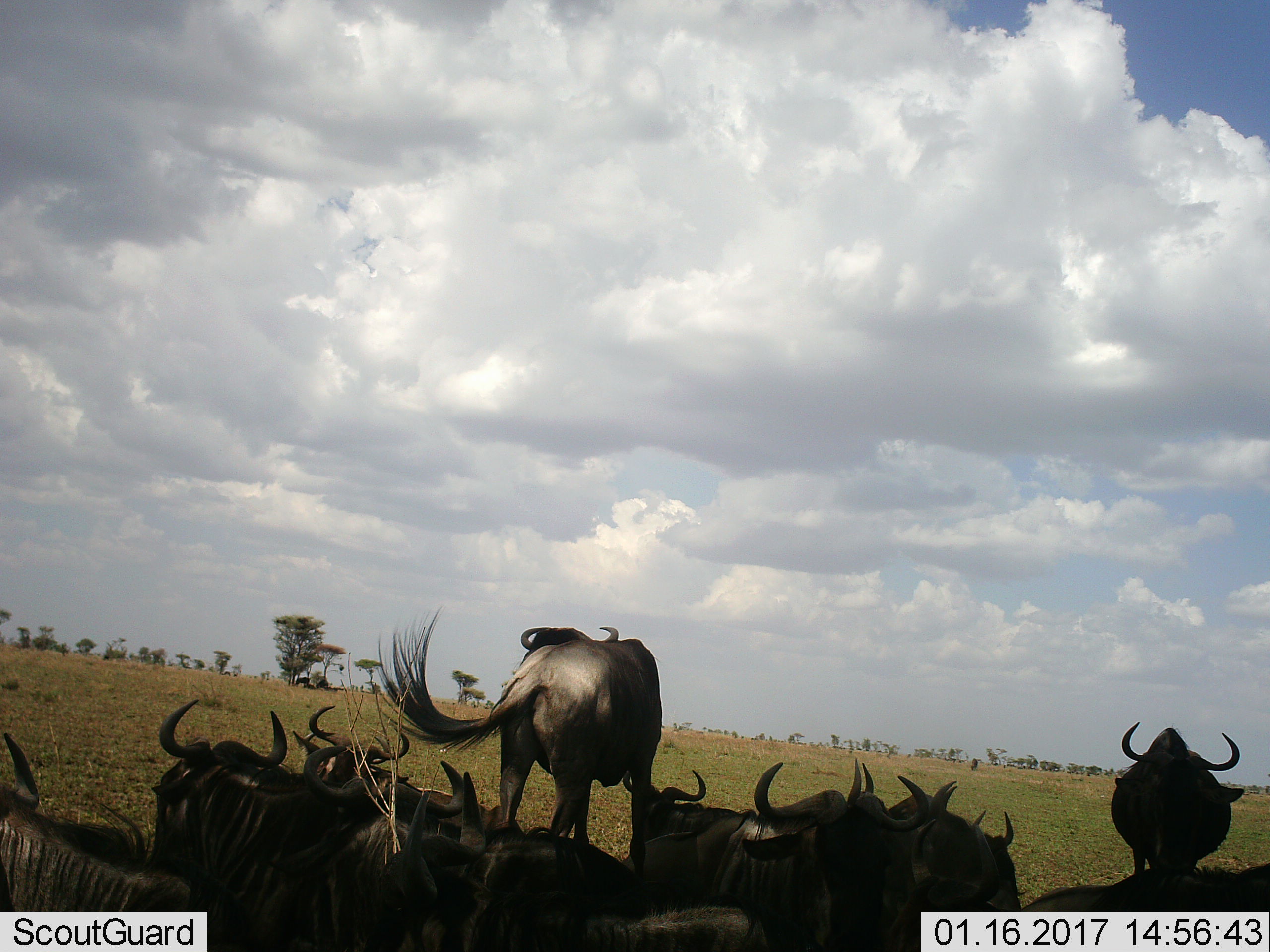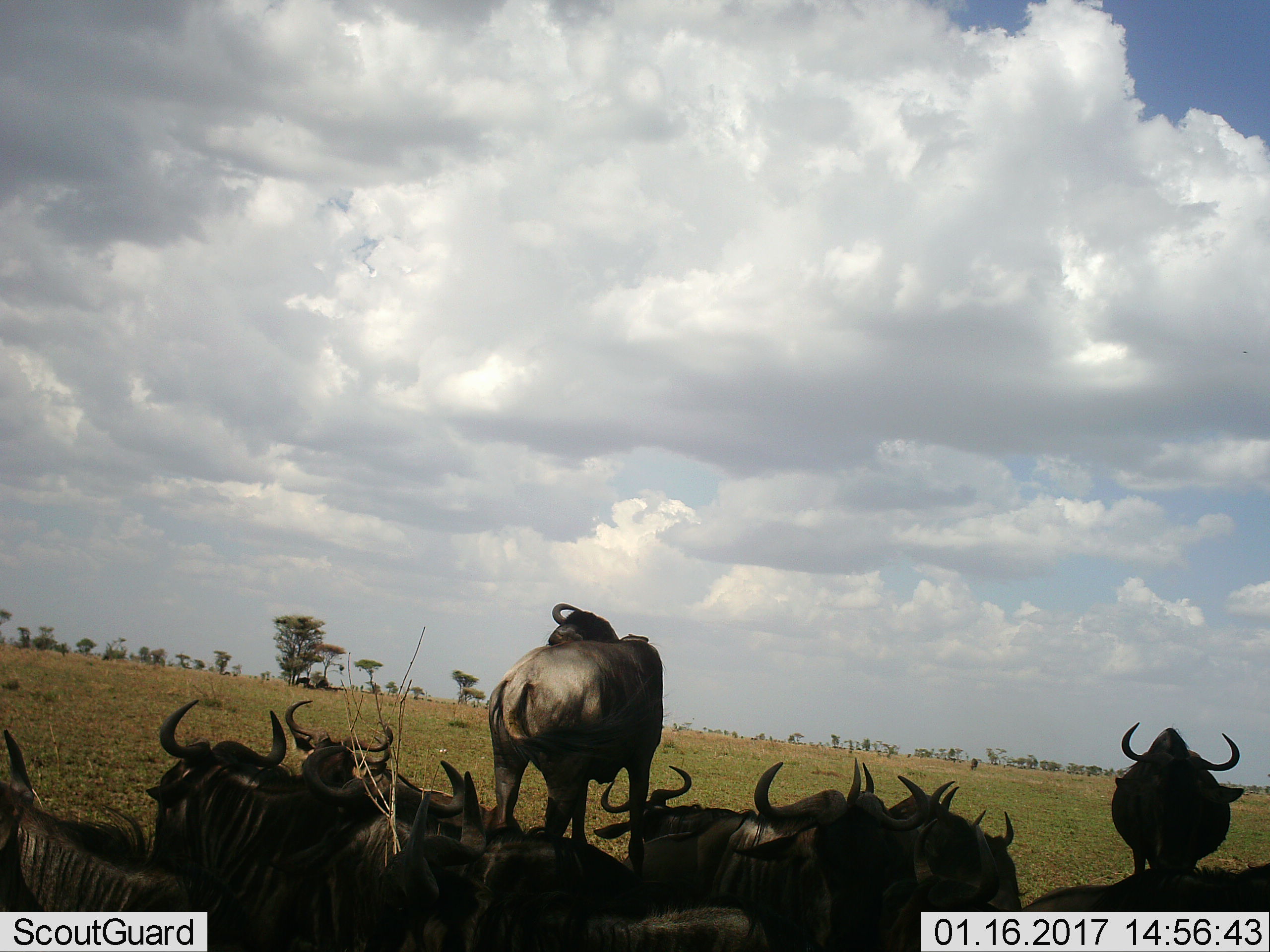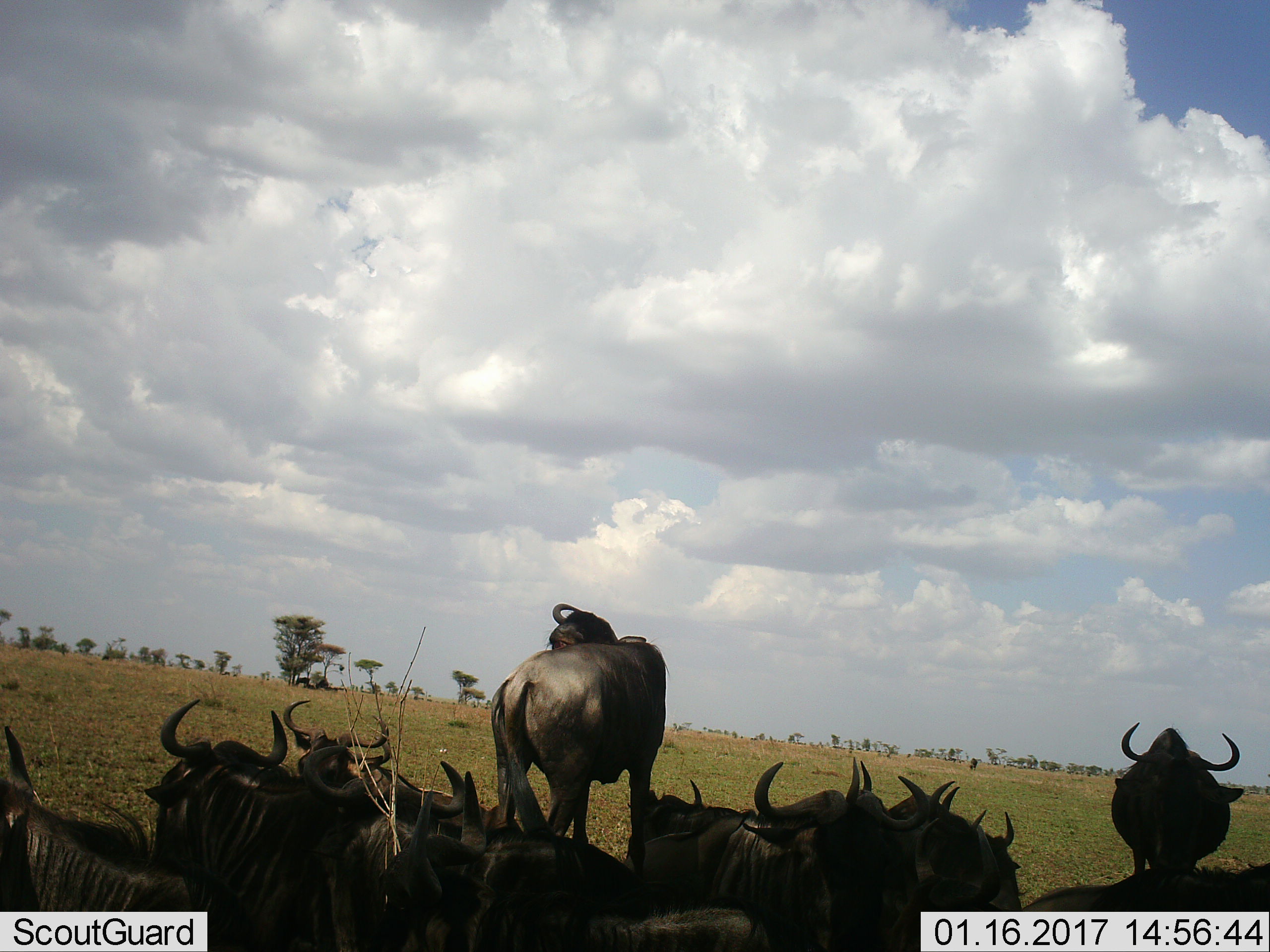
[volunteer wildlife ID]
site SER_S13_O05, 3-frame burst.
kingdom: Animalia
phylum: Chordata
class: Mammalia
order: Artiodactyla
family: Bovidae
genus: Connochaetes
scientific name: Connochaetes taurinus taurinus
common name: blue wildebeest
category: wildebeestblue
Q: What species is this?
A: Wildebeestblue (blue wildebeest) (Connochaetes taurinus taurinus).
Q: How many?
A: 11-50.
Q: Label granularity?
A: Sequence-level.